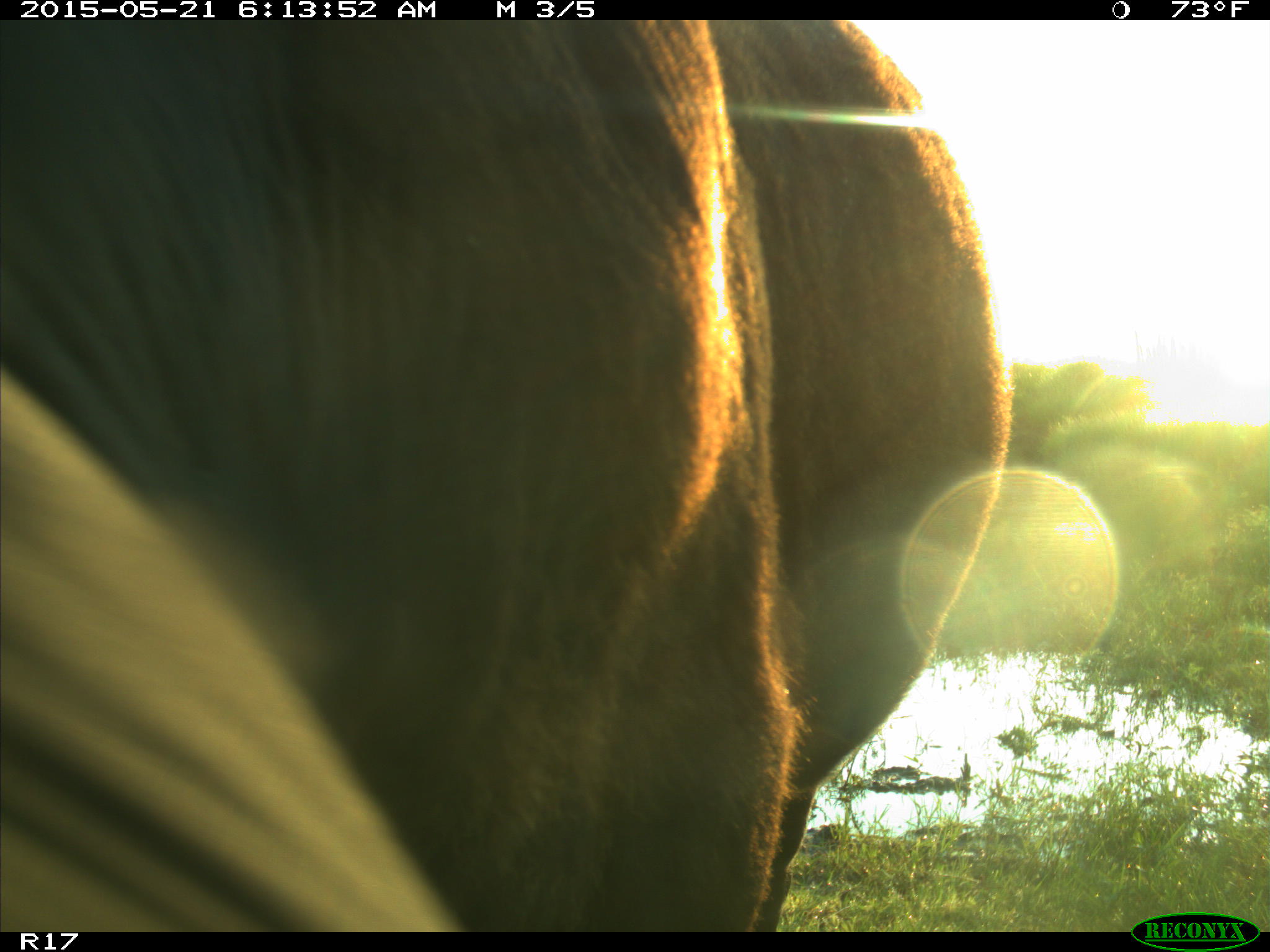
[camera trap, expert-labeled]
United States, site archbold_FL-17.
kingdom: Animalia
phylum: Chordata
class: Mammalia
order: Artiodactyla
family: Bovidae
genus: Bos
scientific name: Bos taurus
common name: domestic cow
Bos taurus (domestic cow).